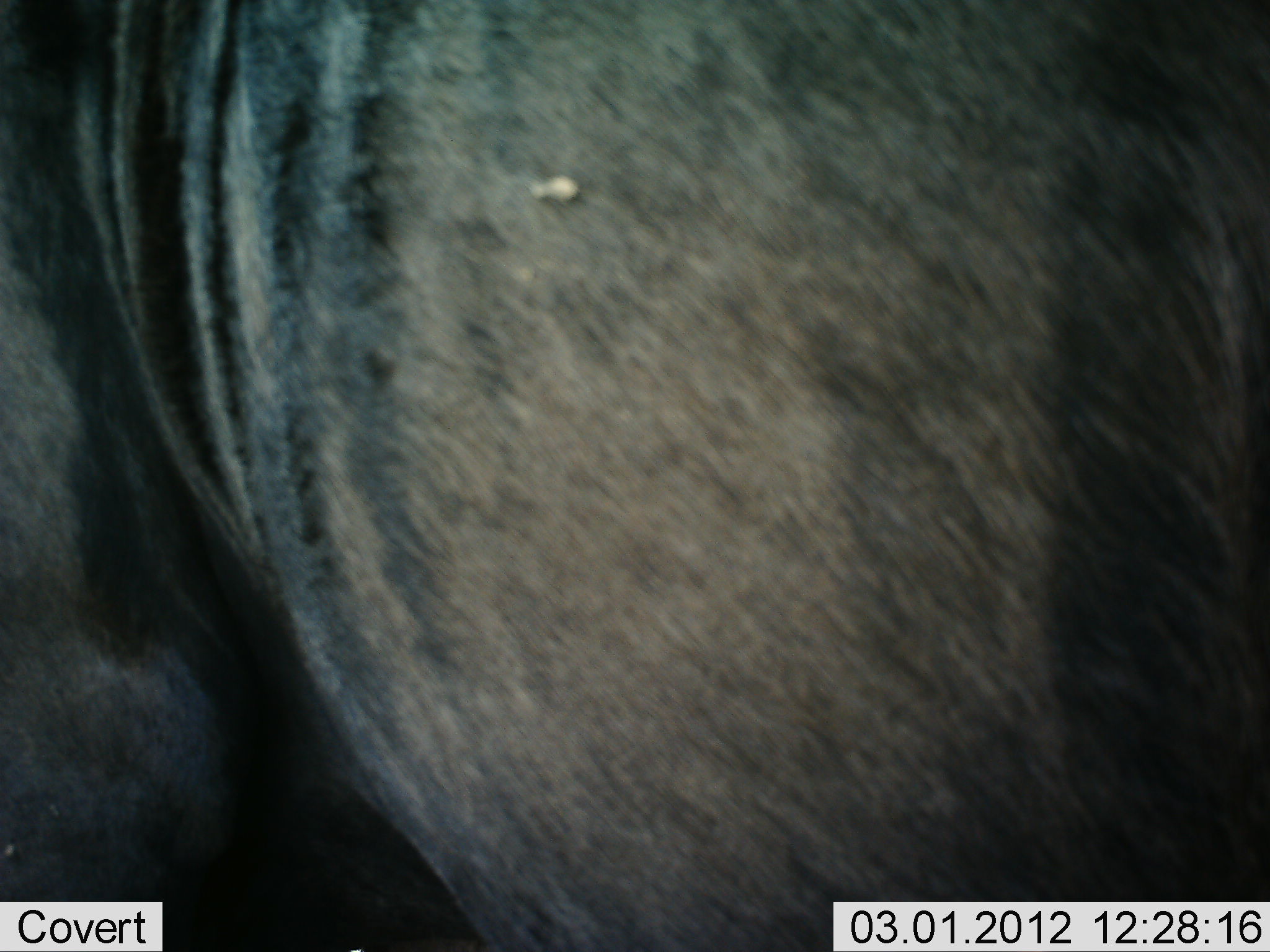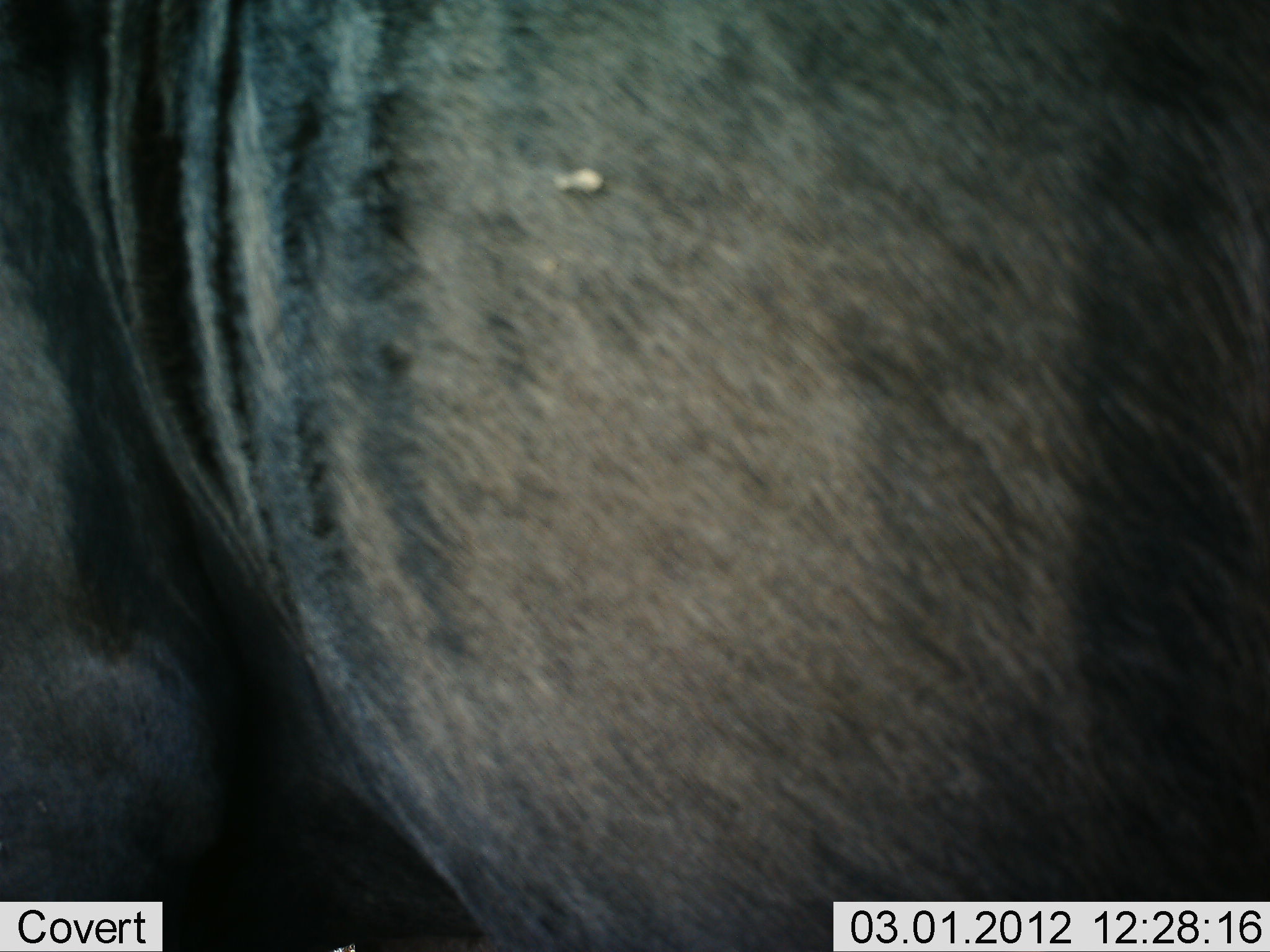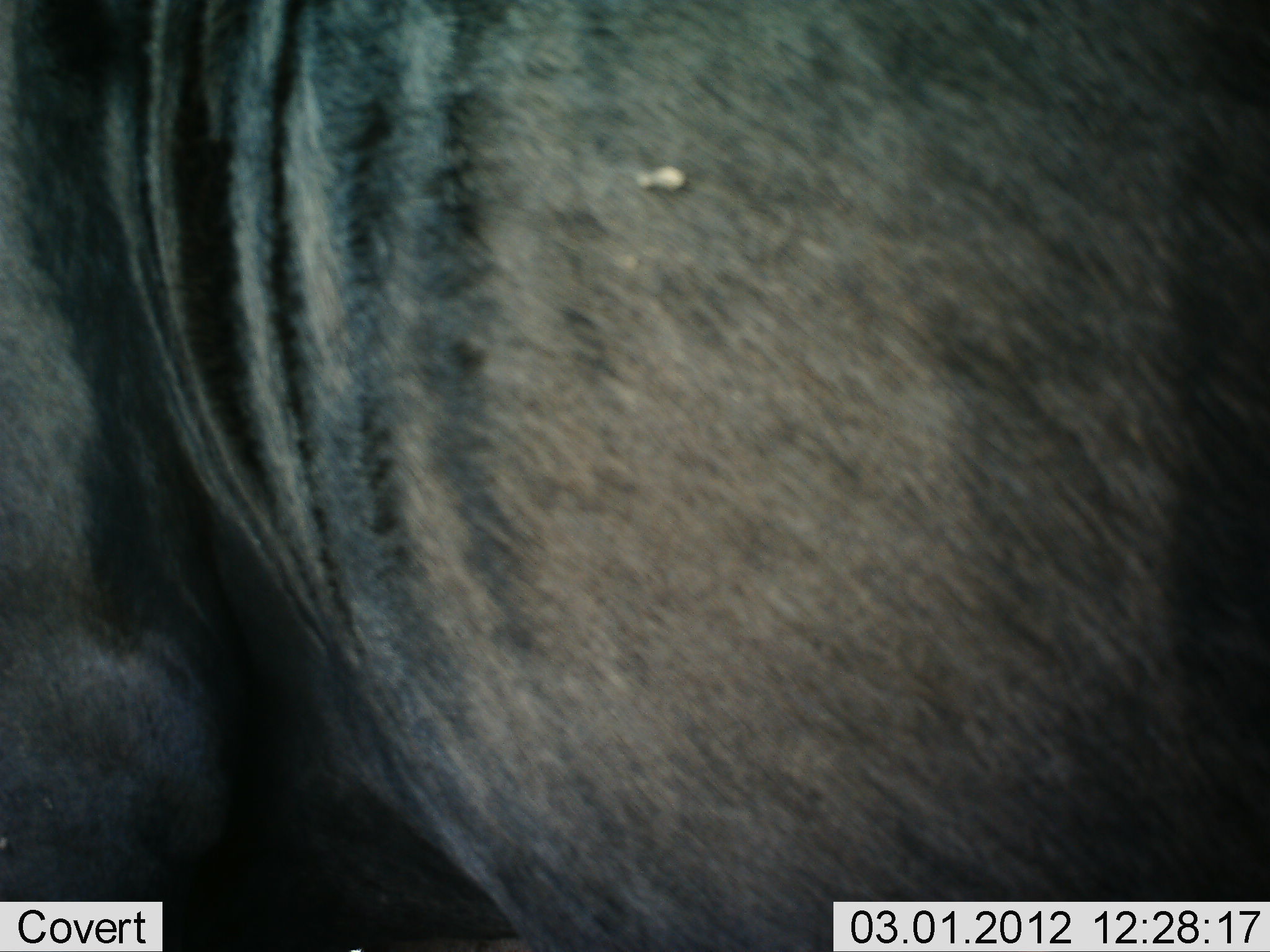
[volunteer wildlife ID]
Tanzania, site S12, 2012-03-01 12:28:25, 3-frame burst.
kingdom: Animalia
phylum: Chordata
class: Mammalia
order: Artiodactyla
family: Bovidae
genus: Connochaetes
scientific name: Connochaetes taurinus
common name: blue wildebeest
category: wildebeest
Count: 1.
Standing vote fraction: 86%.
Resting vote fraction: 5%.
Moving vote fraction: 5%.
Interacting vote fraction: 0%.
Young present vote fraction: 0%.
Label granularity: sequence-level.